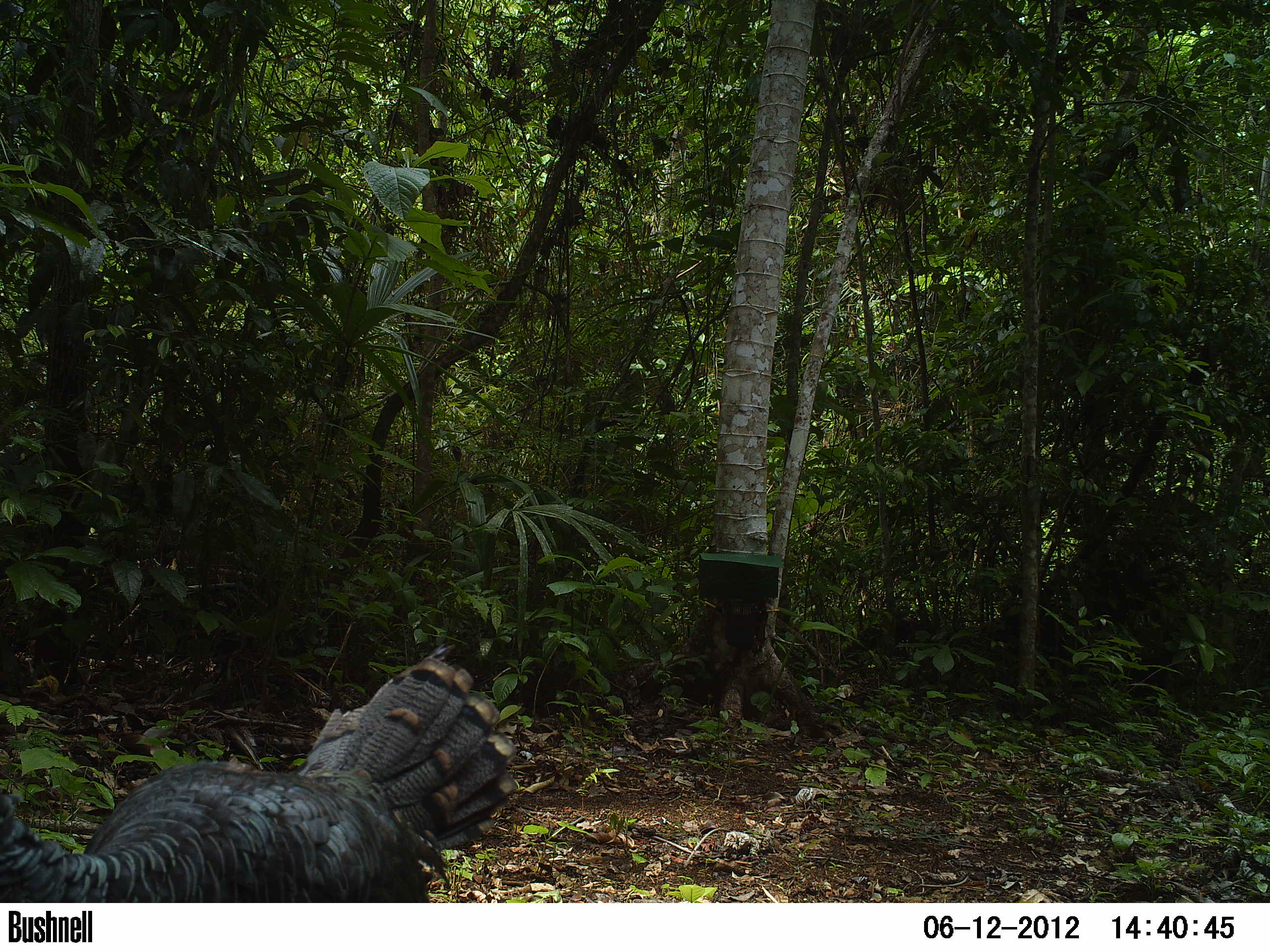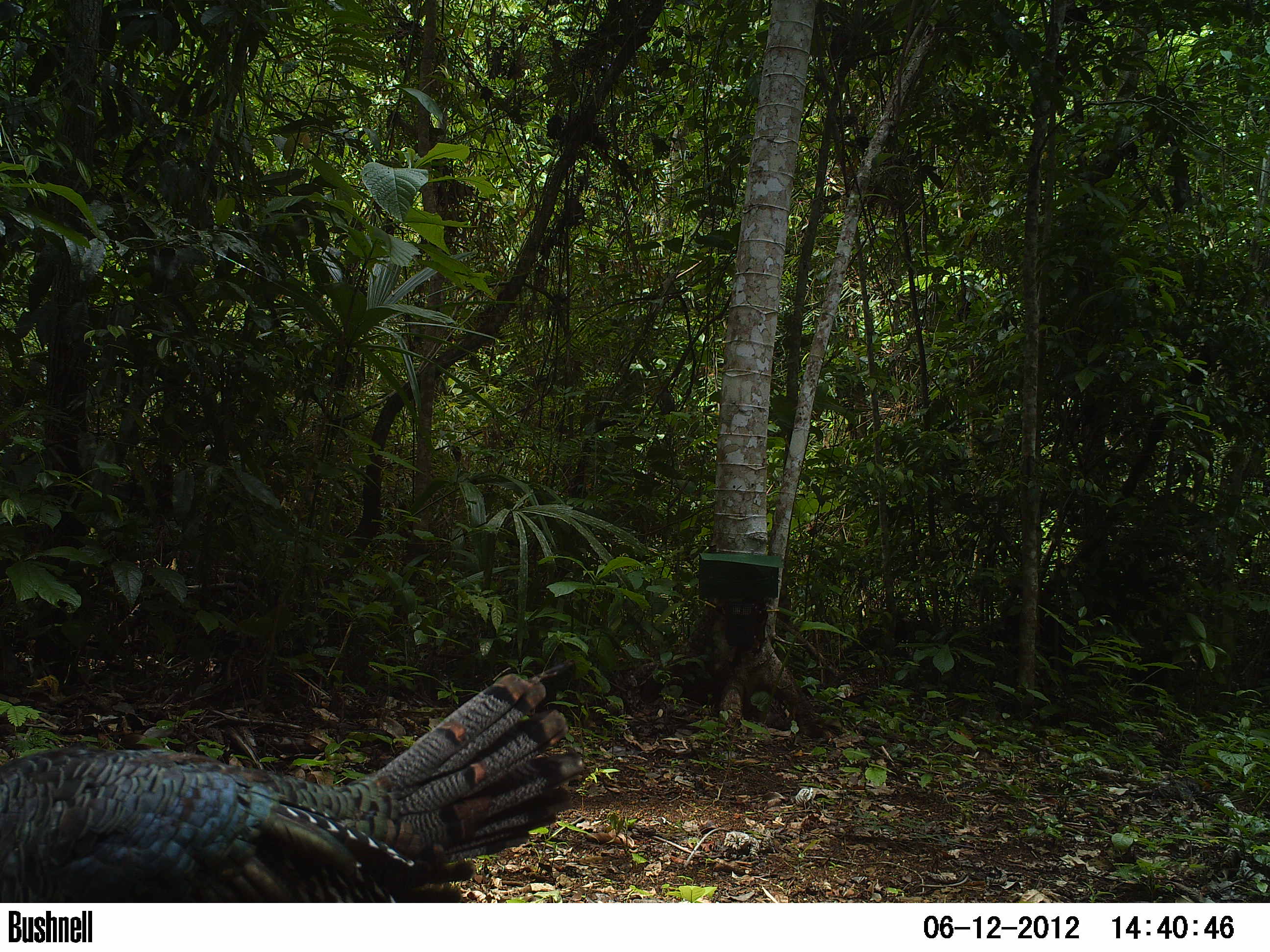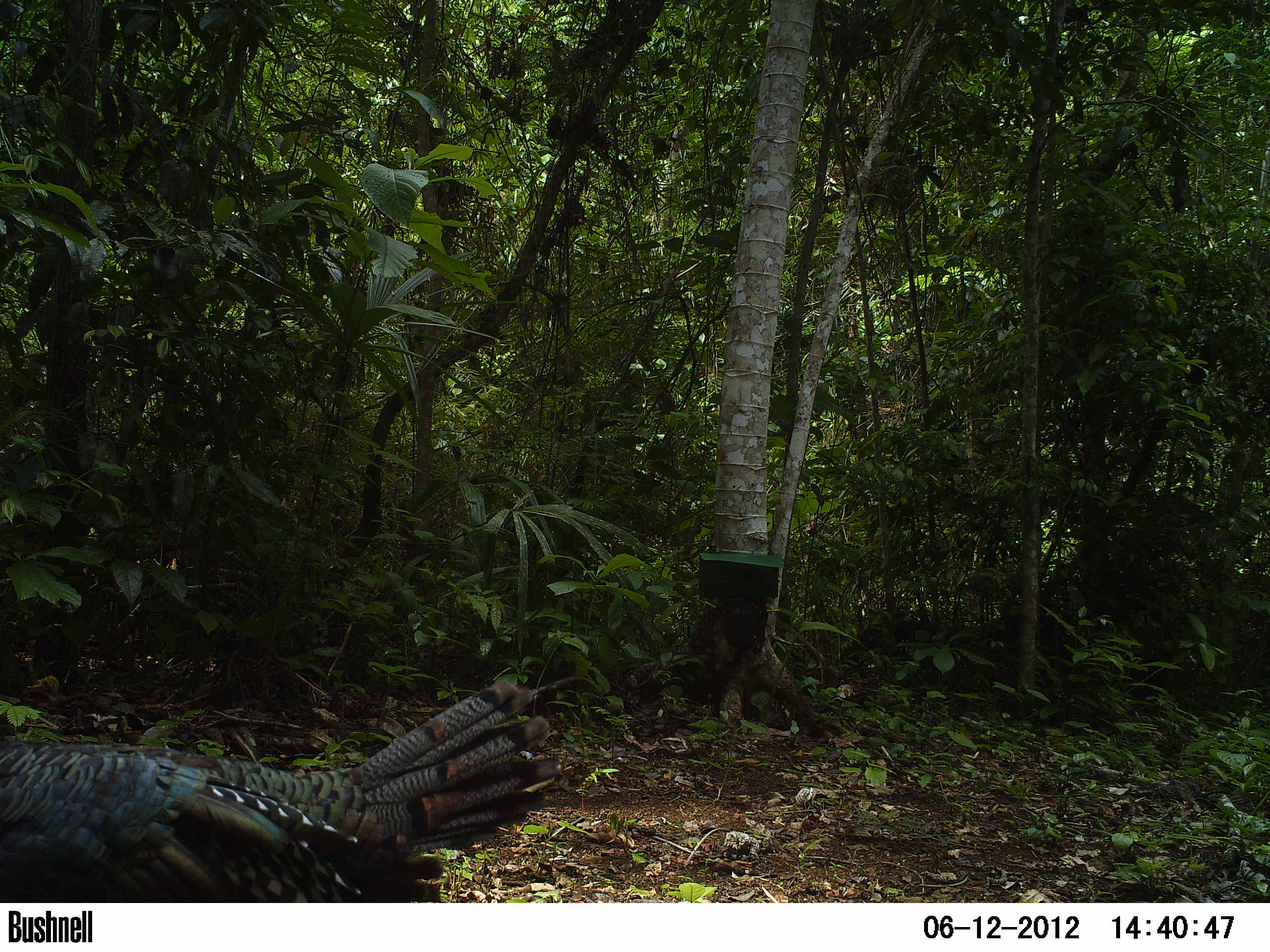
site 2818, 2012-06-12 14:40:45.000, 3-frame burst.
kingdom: Animalia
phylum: Chordata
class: Aves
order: Galliformes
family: Phasianidae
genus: Meleagris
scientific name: Meleagris ocellata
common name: ocellated turkey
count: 1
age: adult